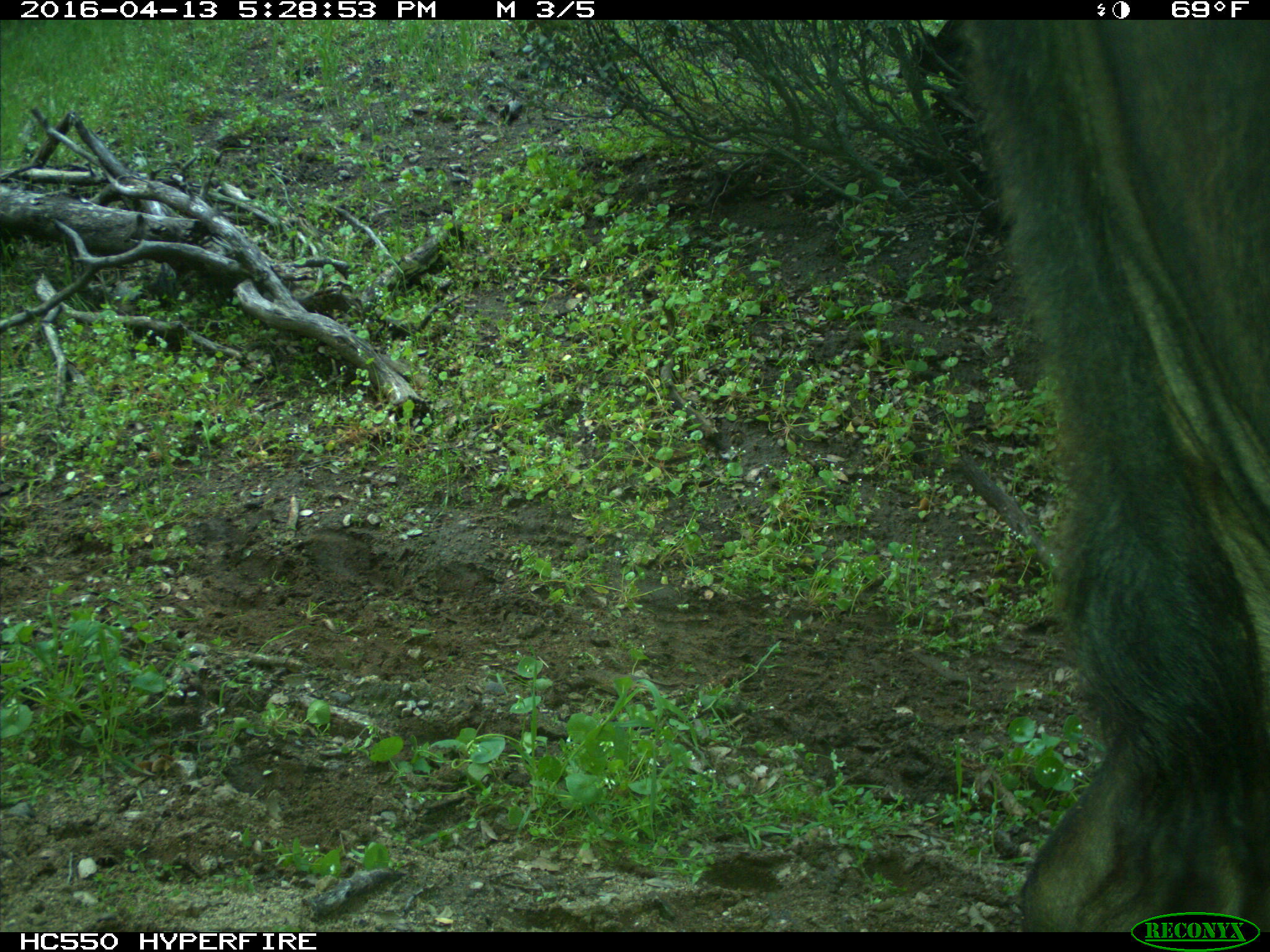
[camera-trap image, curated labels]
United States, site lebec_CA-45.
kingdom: Animalia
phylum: Chordata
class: Mammalia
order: Artiodactyla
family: Bovidae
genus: Bos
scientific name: Bos taurus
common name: domestic cow